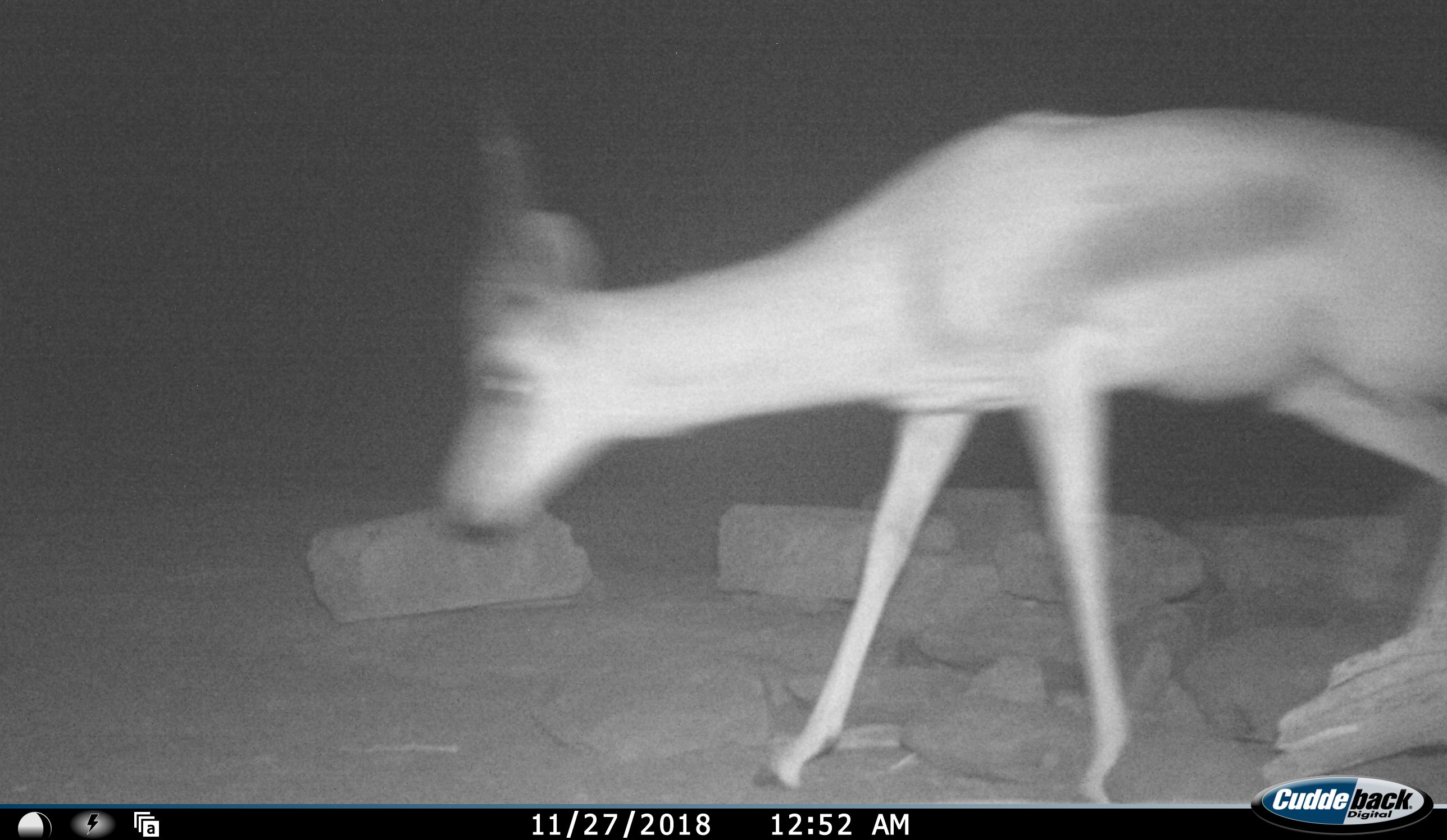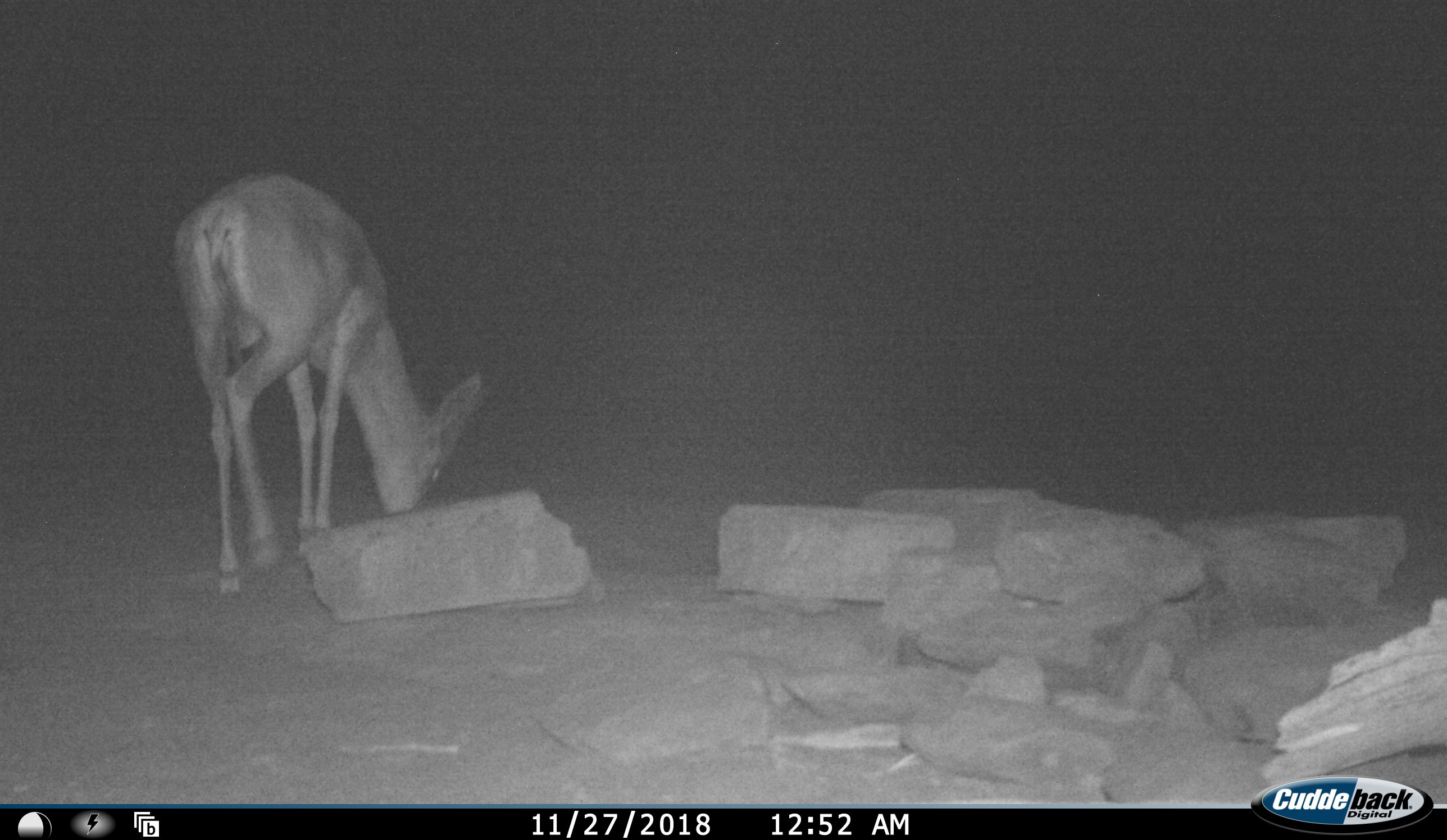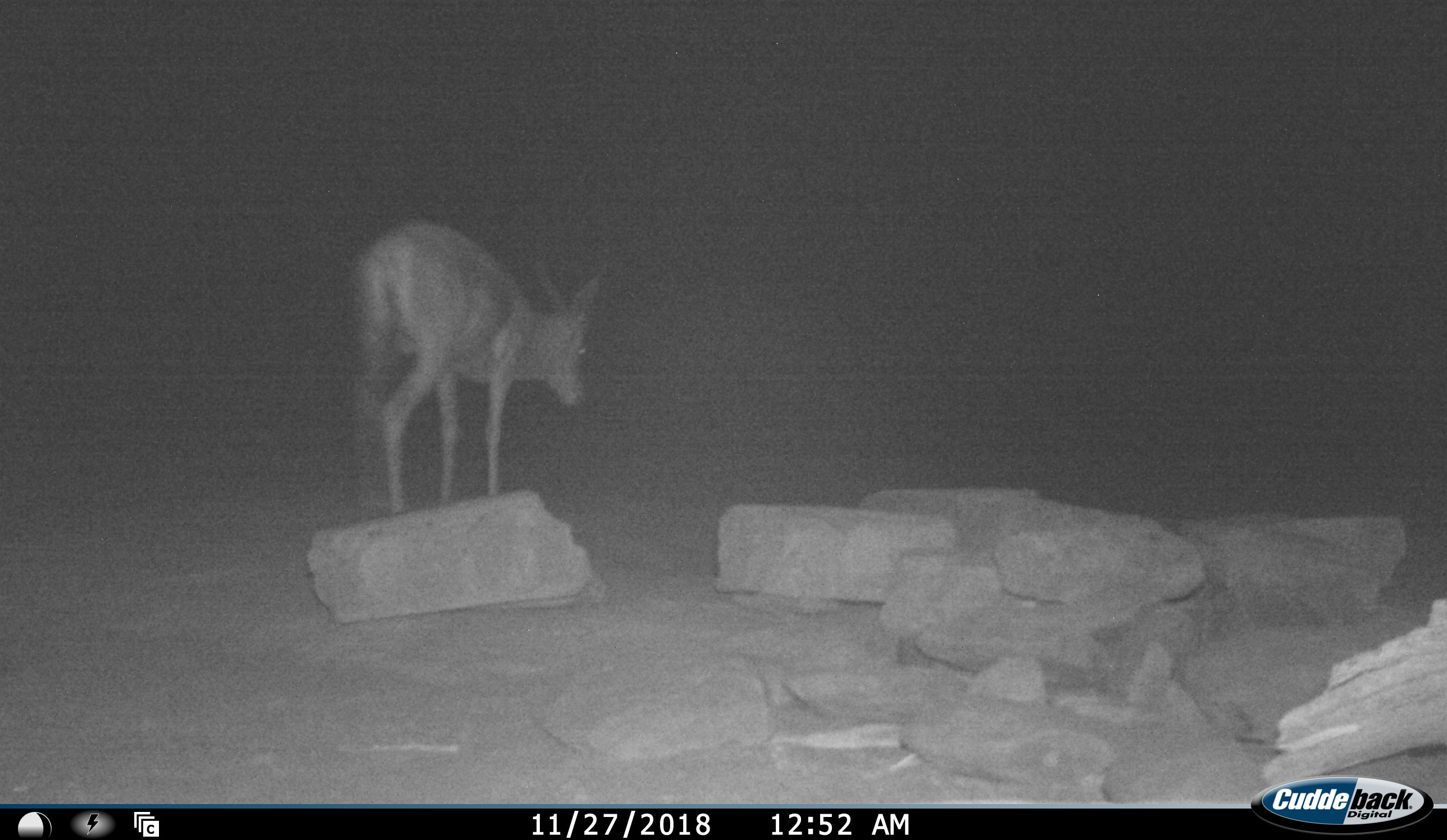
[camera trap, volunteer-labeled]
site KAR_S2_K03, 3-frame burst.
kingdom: Animalia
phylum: Chordata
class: Mammalia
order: Artiodactyla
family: Bovidae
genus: Antidorcas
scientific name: Antidorcas marsupialis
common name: springbok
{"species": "springbok (Antidorcas marsupialis)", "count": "1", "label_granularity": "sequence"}